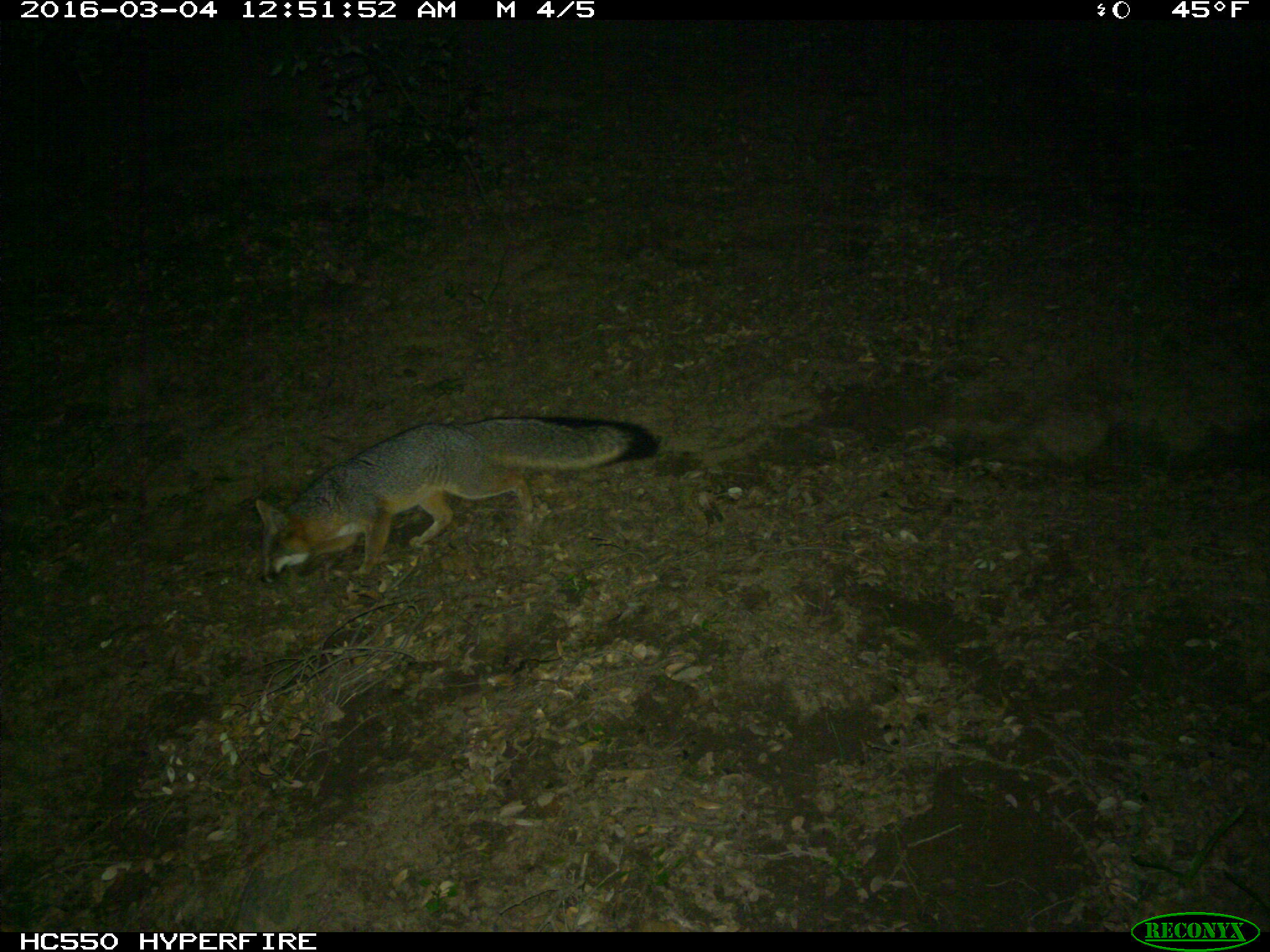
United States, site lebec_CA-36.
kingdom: Animalia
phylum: Chordata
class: Mammalia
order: Carnivora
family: Canidae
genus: Urocyon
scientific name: Urocyon cinereoargenteus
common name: gray fox